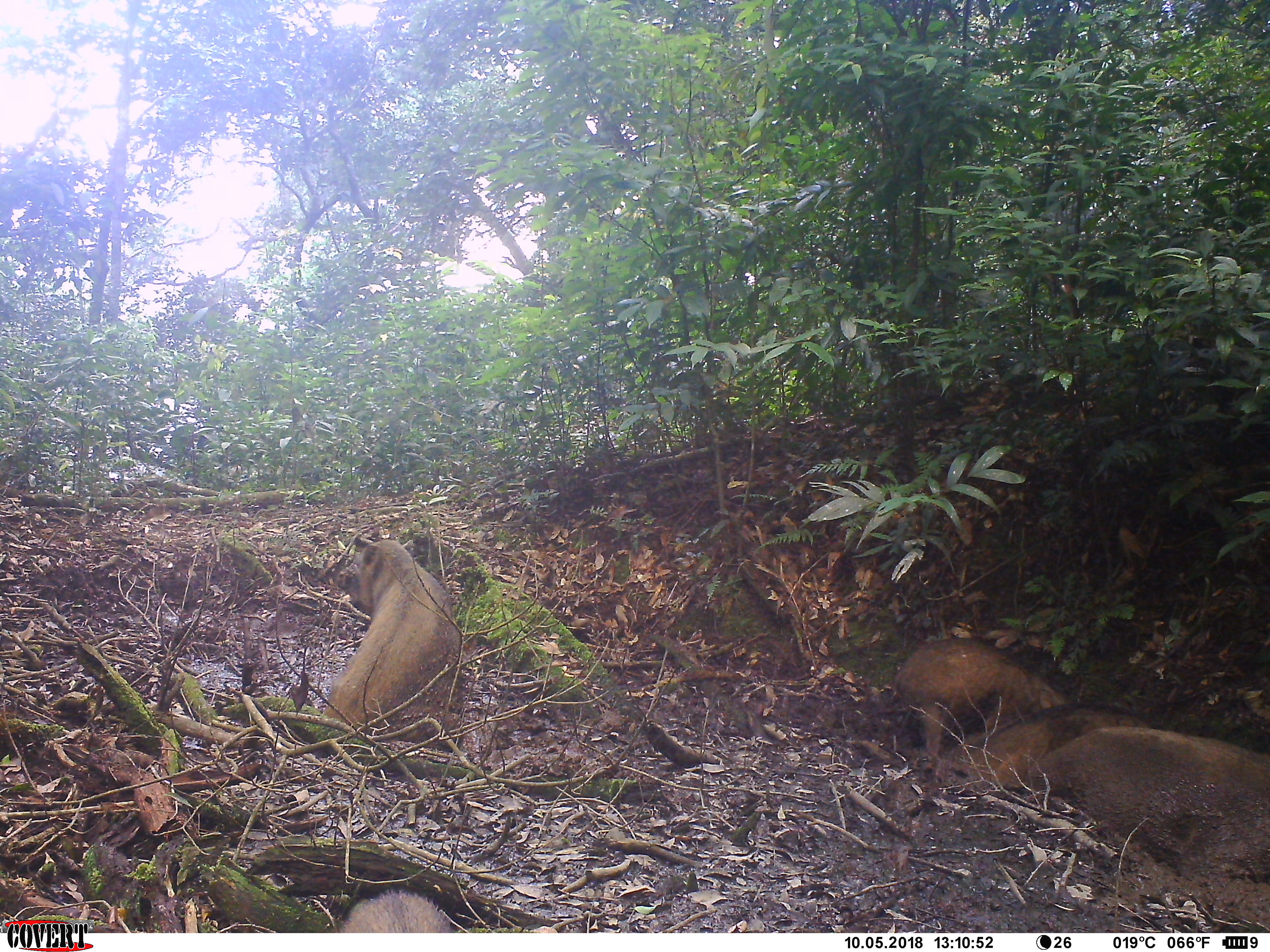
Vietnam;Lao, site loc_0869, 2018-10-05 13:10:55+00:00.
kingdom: Animalia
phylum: Chordata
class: Mammalia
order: Artiodactyla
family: Suidae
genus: Sus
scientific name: Sus scrofa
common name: eurasian wild pig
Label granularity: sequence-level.